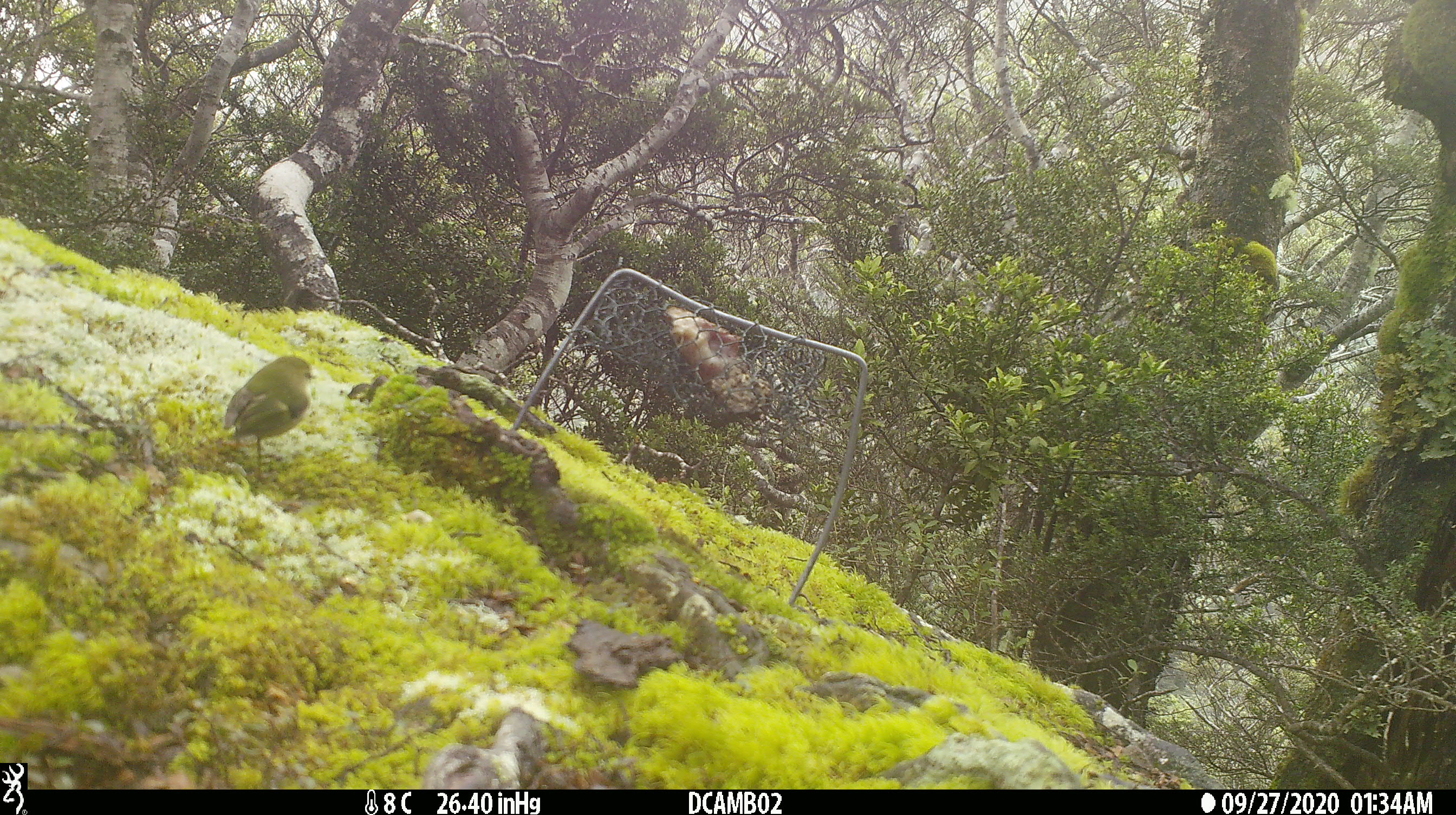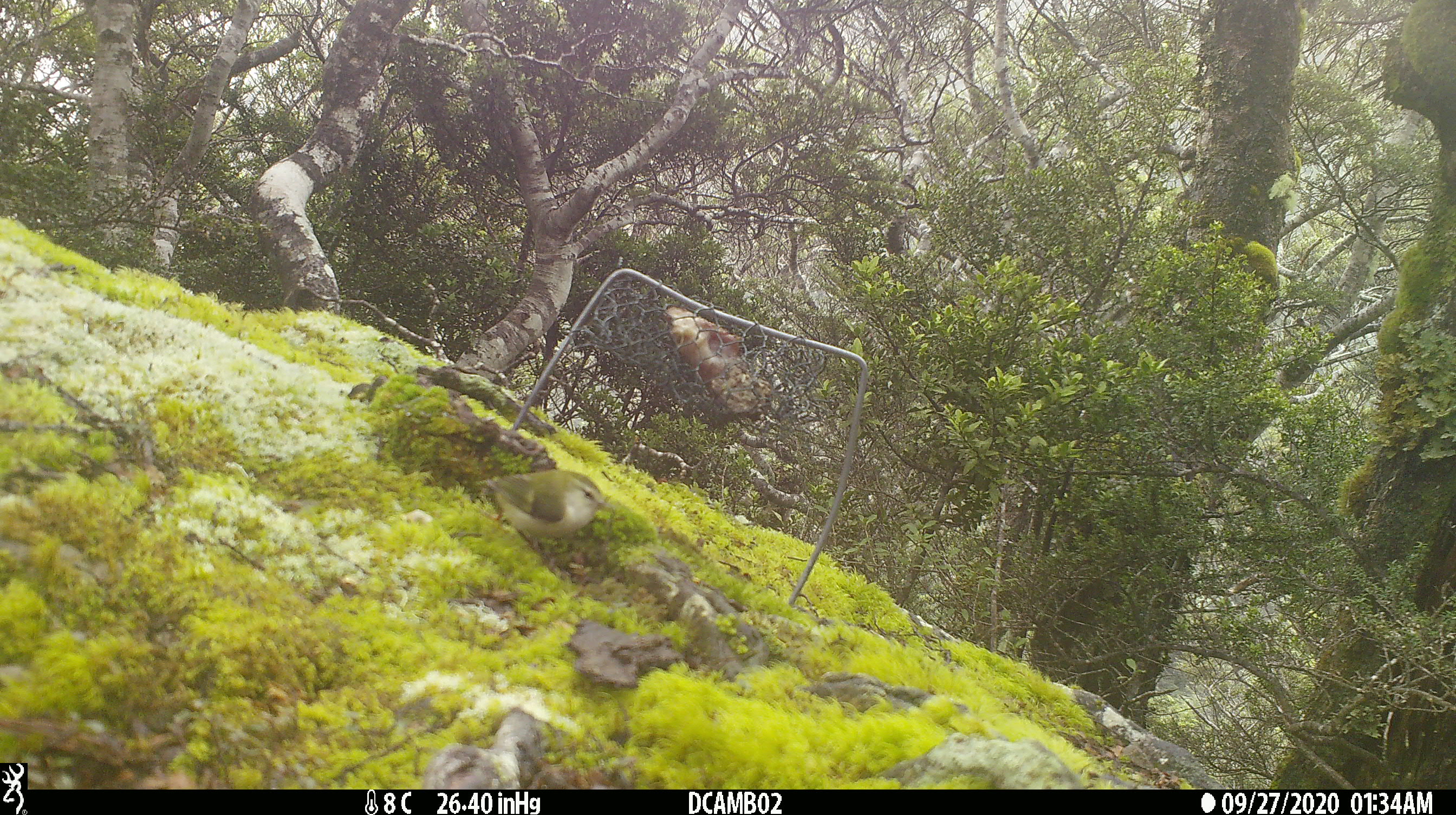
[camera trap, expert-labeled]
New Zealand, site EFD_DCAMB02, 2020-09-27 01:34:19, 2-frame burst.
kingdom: Animalia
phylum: Chordata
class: Aves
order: Passeriformes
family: Acanthisittidae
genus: Acanthisitta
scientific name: Acanthisitta chloris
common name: rifleman